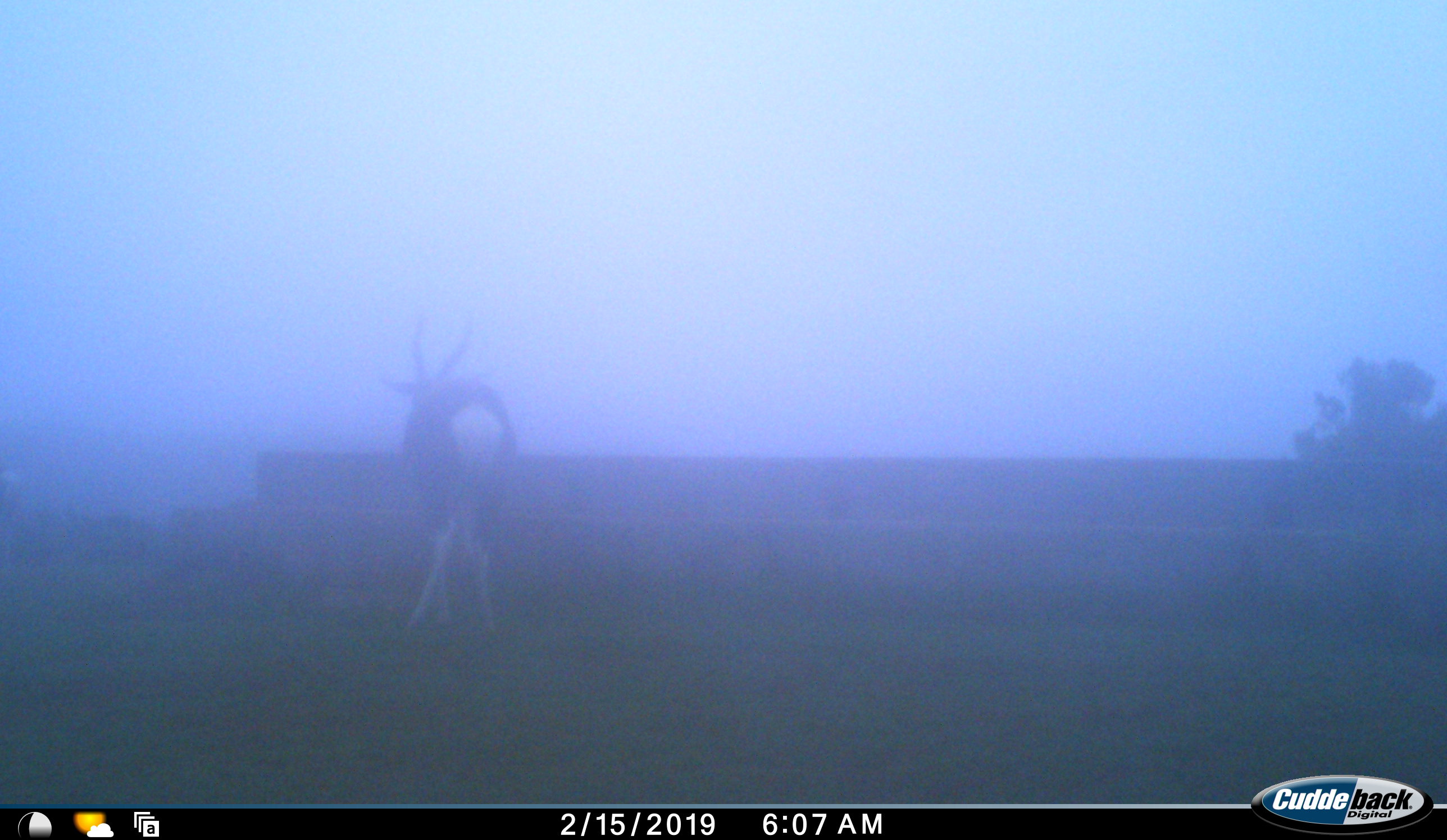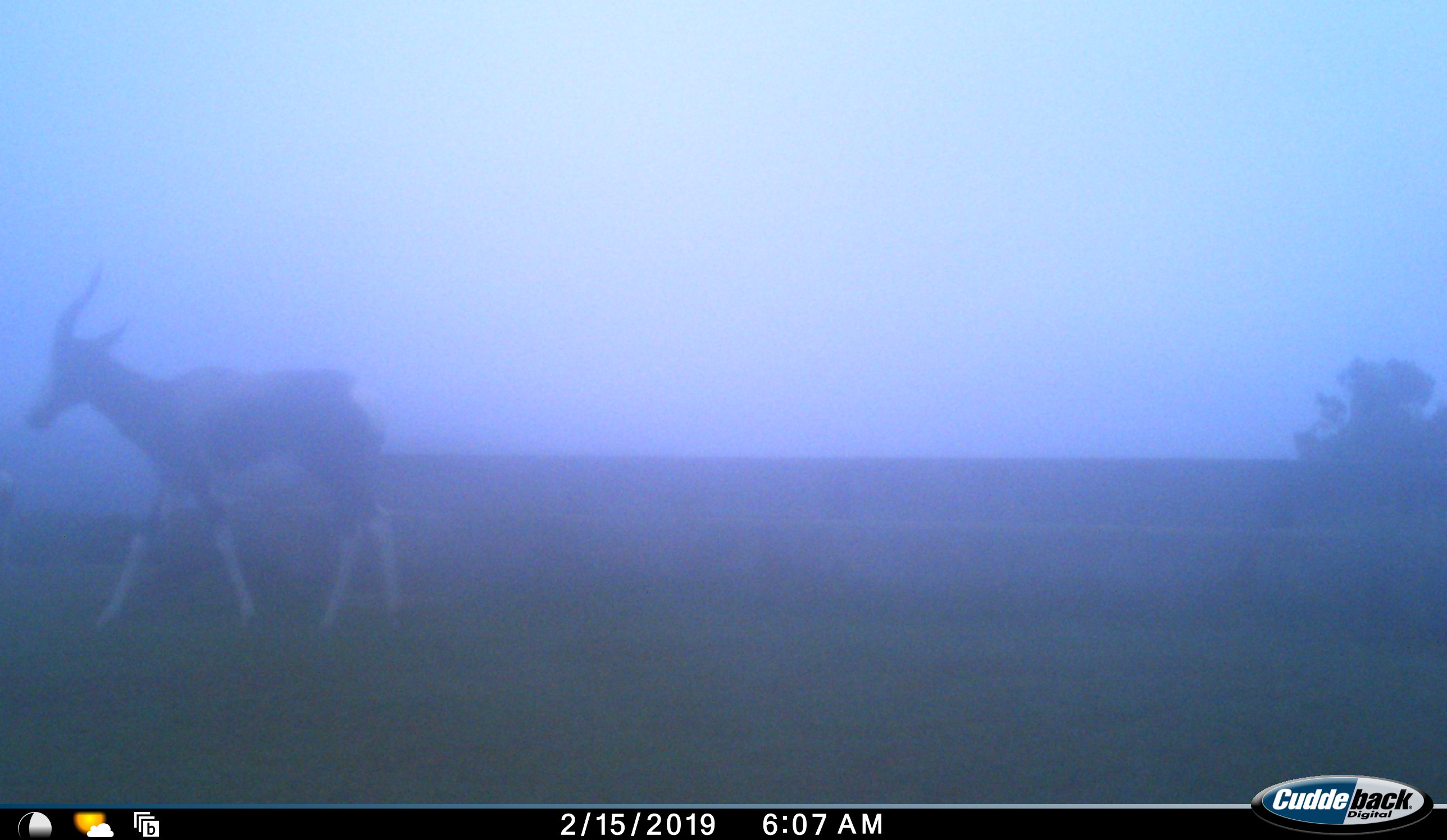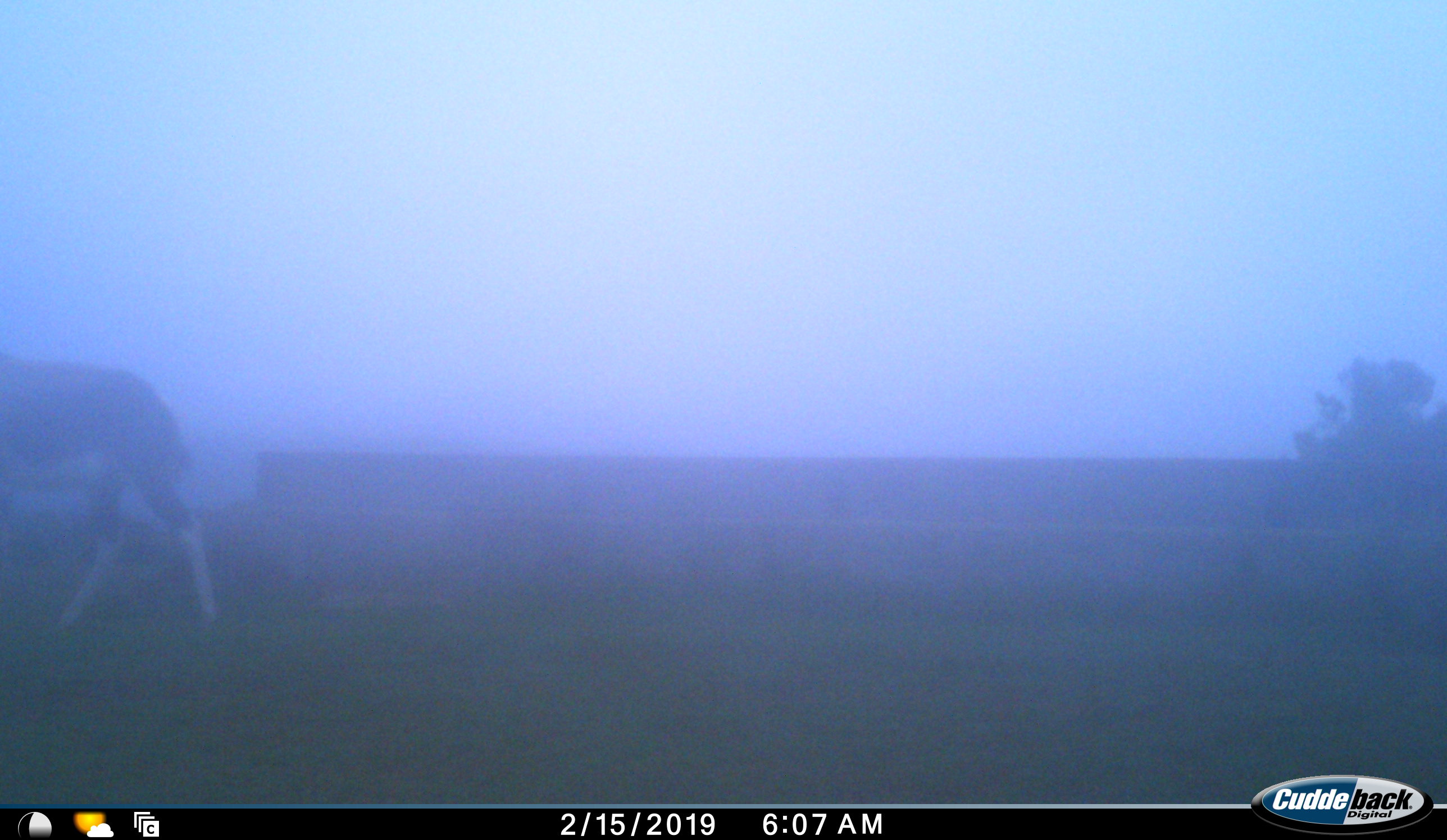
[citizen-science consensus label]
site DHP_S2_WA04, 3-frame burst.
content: unidentified animal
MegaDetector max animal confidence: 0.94